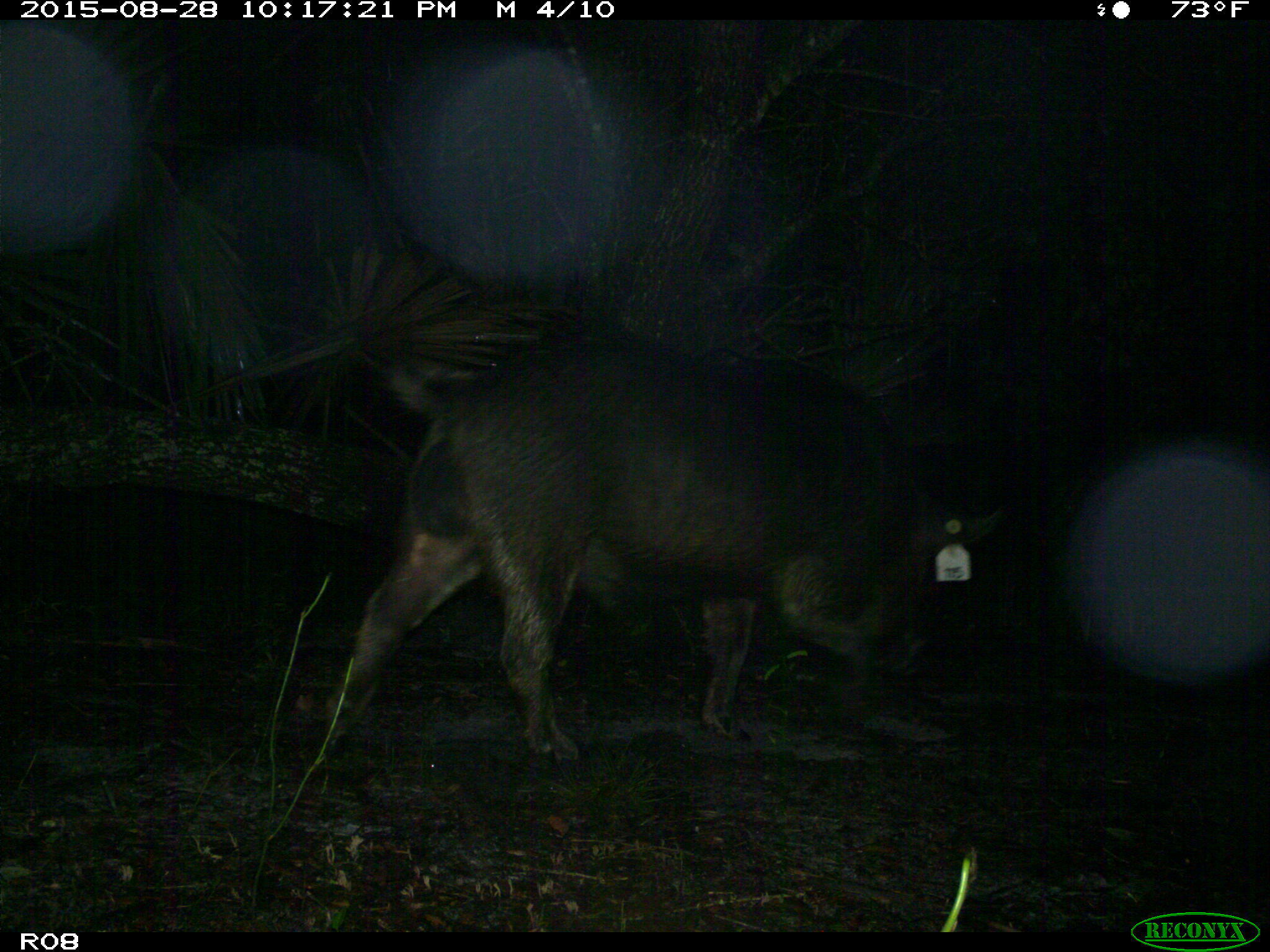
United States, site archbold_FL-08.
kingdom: Animalia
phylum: Chordata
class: Mammalia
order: Artiodactyla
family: Suidae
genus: Sus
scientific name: Sus scrofa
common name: wild boar